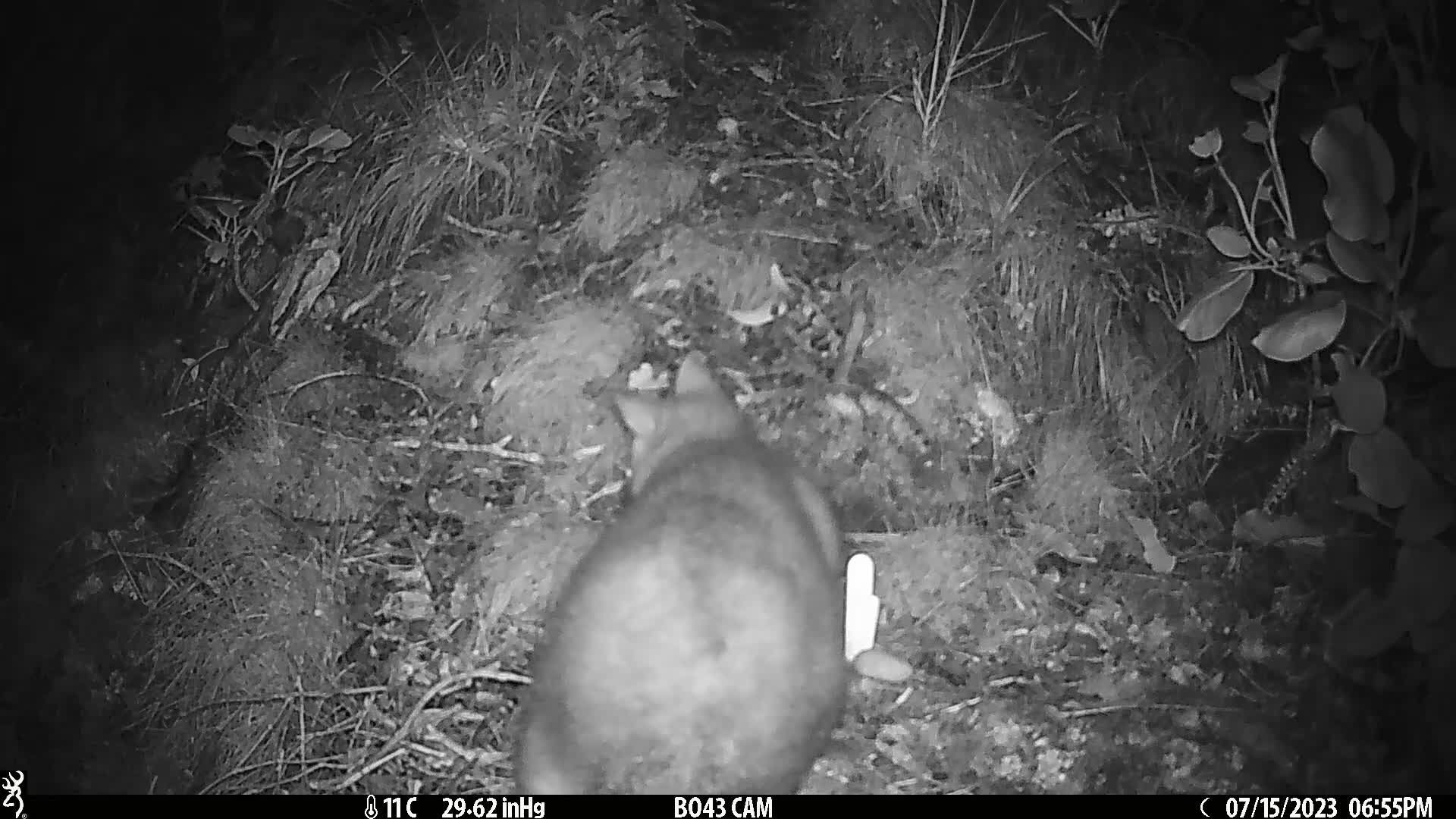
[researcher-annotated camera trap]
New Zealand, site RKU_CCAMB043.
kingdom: Animalia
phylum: Chordata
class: Mammalia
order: Diprotodontia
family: Phalangeridae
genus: Trichosurus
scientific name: Trichosurus vulpecula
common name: common brushtail possum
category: possum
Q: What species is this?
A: Possum (common brushtail possum) (Trichosurus vulpecula).